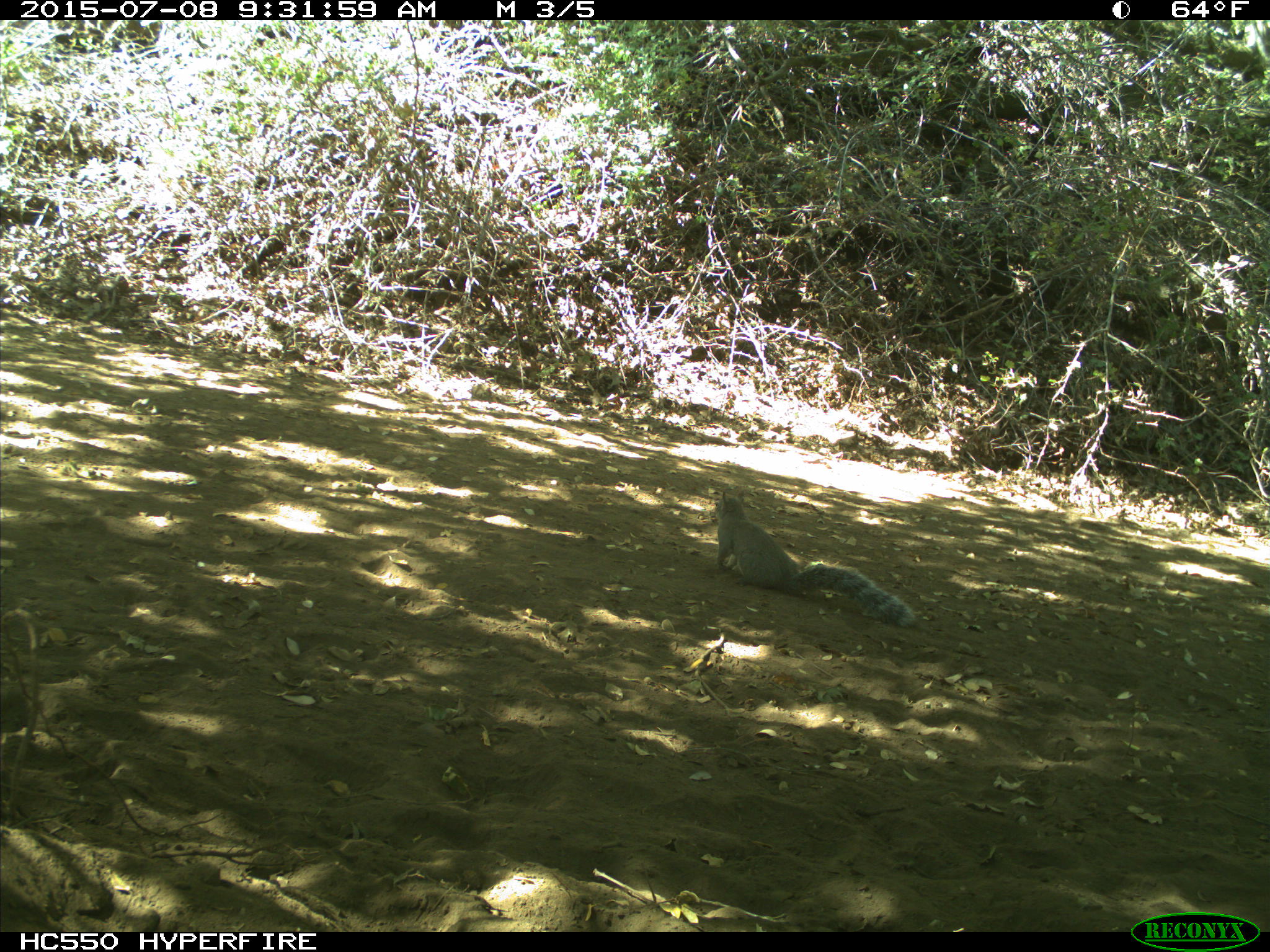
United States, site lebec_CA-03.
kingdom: Animalia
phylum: Chordata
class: Mammalia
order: Rodentia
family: Sciuridae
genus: Sciurus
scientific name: Sciurus carolinensis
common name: eastern gray squirrel